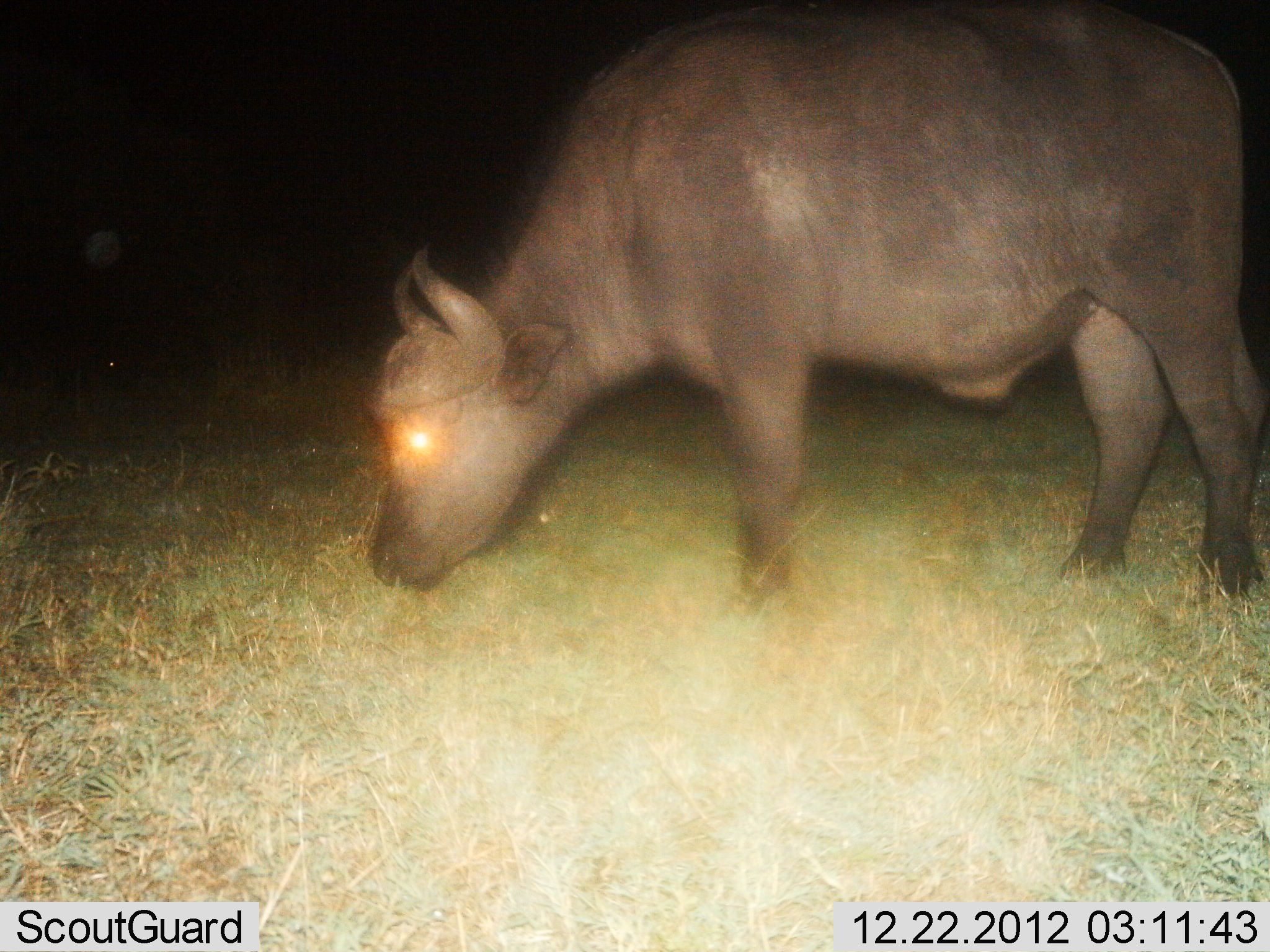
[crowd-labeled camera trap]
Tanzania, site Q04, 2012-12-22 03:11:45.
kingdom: Animalia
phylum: Chordata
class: Mammalia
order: Artiodactyla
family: Bovidae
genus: Syncerus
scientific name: Syncerus caffer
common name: cape buffalo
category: buffalo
Buffalo (cape buffalo) (Syncerus caffer), count 1. Behavior (volunteer vote fractions): standing 21%, resting 0%, moving 0%, interacting 0%. Young present (vote fraction): 6%. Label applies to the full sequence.